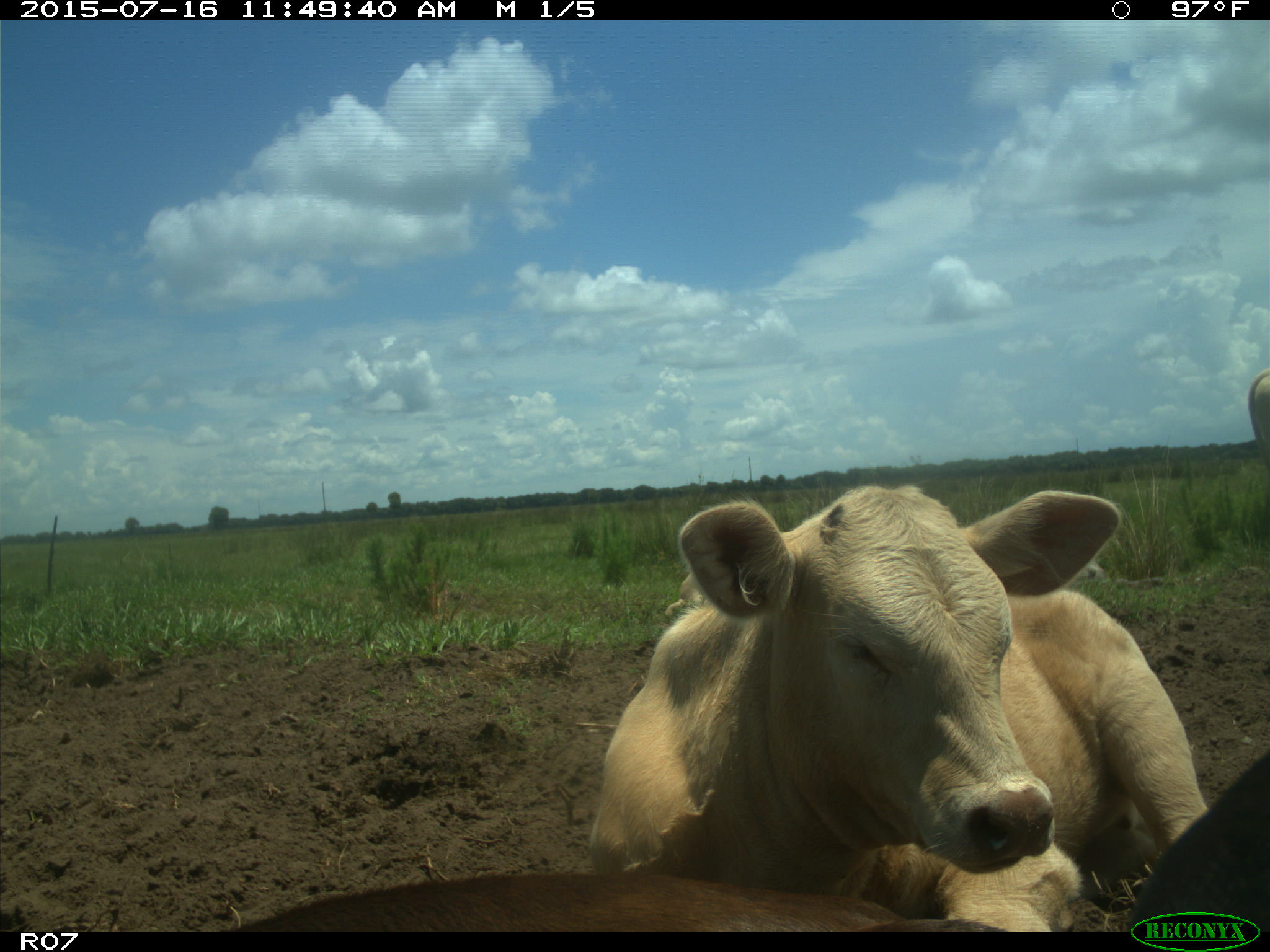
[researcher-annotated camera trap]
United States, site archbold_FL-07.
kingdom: Animalia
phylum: Chordata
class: Mammalia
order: Artiodactyla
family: Bovidae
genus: Bos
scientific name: Bos taurus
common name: domestic cow